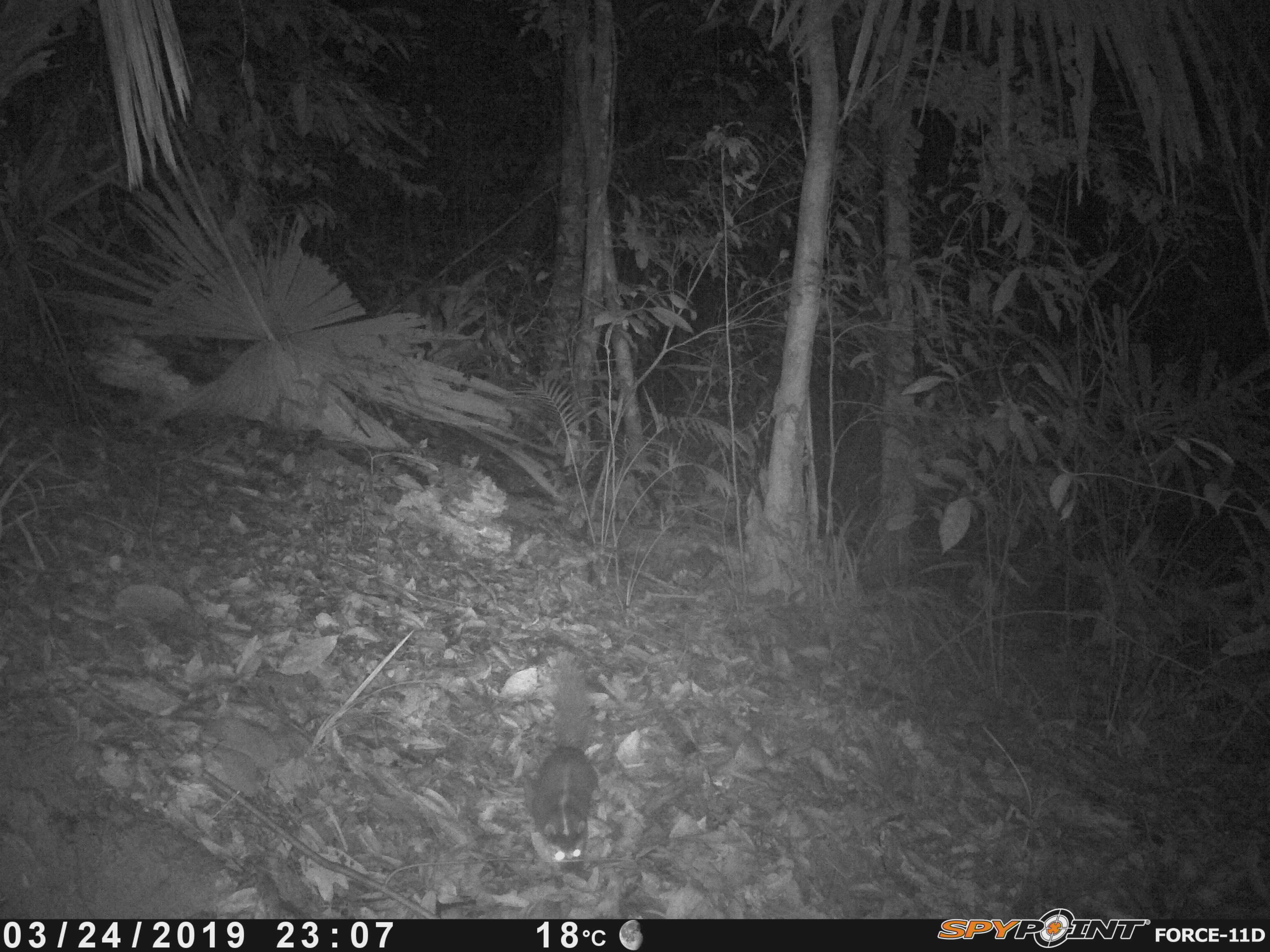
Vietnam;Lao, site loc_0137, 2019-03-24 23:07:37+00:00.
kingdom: Animalia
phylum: Chordata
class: Mammalia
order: Carnivora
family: Mustelidae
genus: Melogale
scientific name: Melogale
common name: ferret badger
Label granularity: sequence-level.